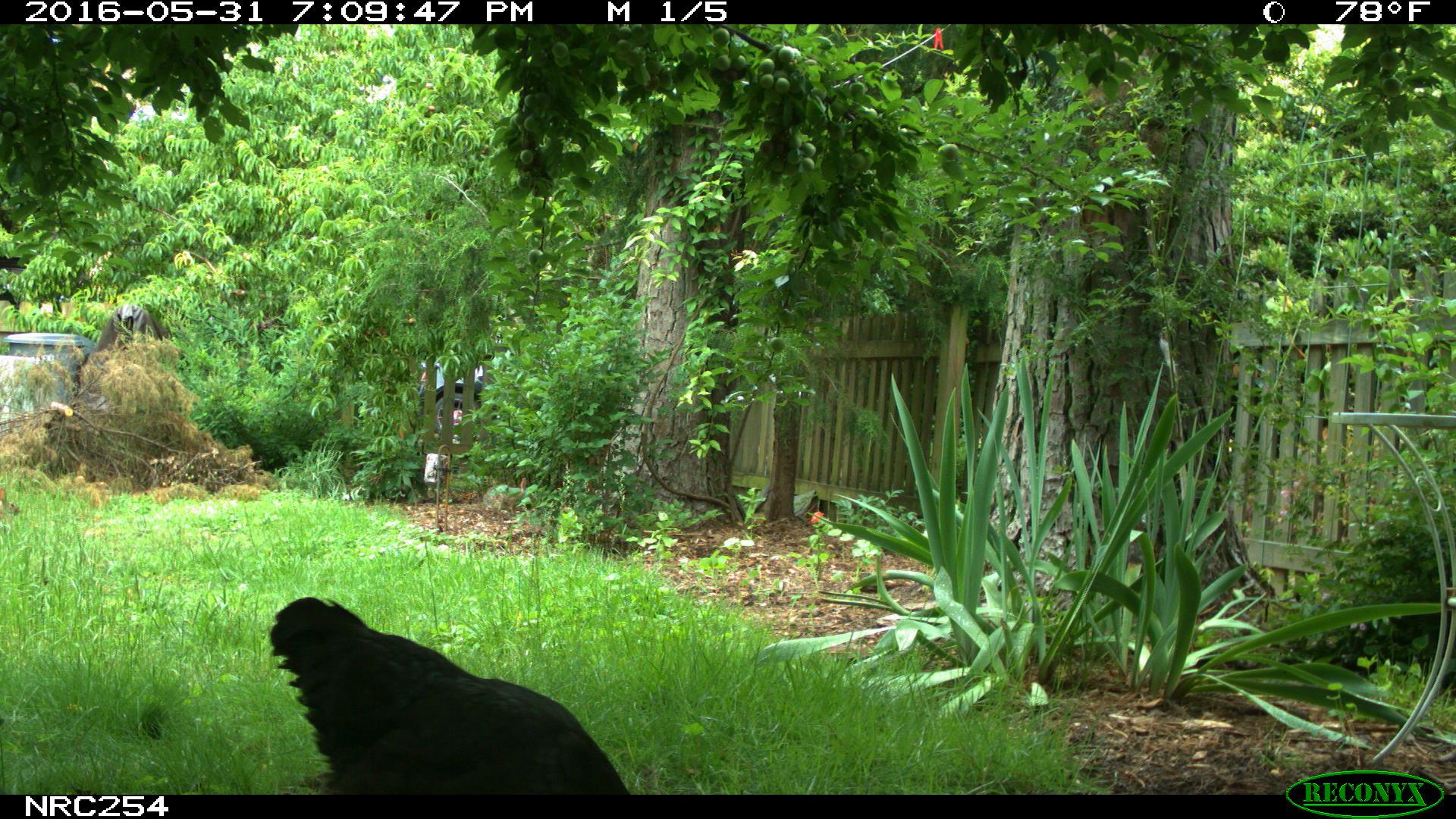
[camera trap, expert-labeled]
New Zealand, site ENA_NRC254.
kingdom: Animalia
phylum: Chordata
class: Aves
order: Galliformes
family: Phasianidae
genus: Gallus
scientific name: Gallus gallus domesticus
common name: chicken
Chicken (Gallus gallus domesticus).